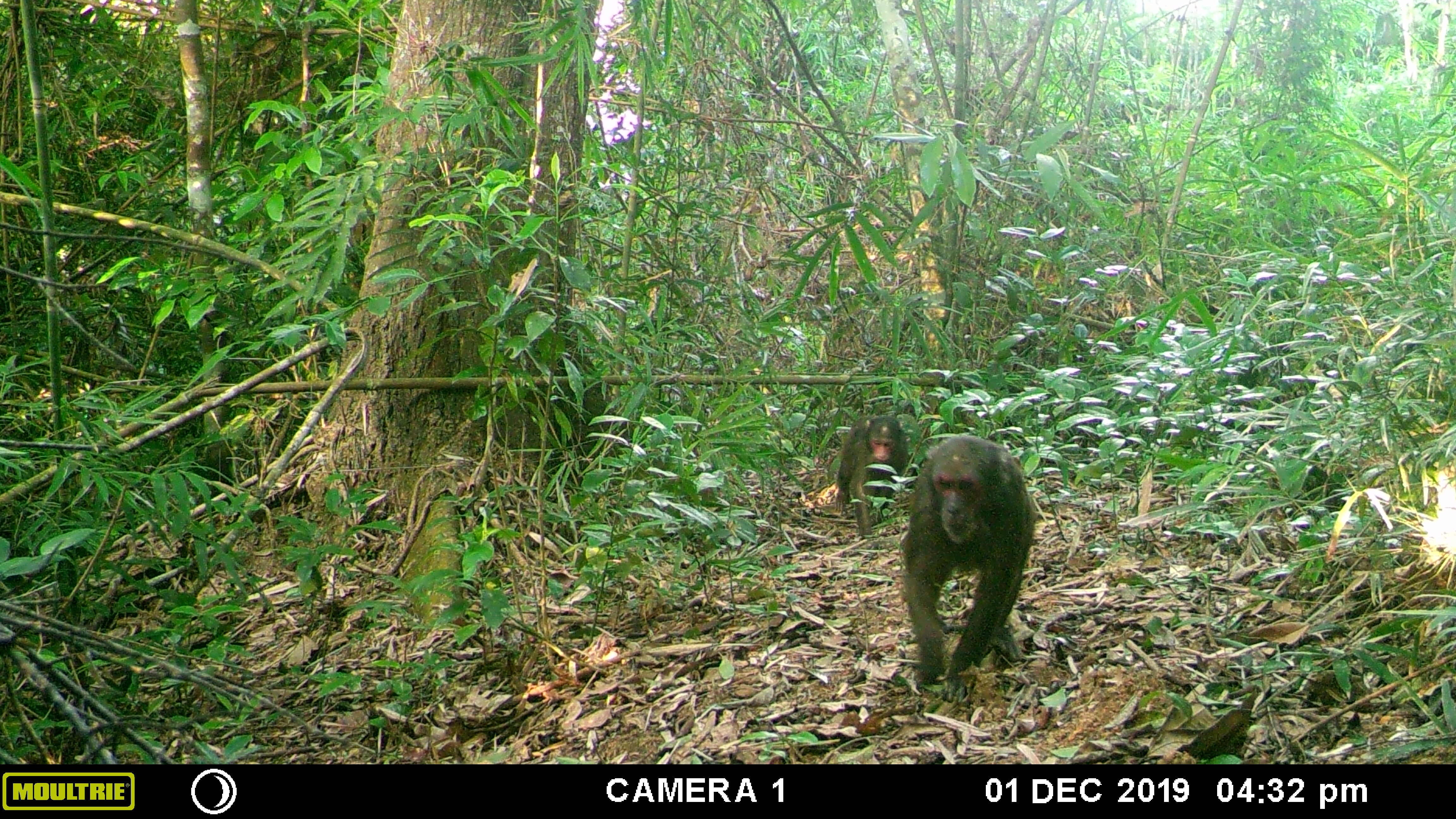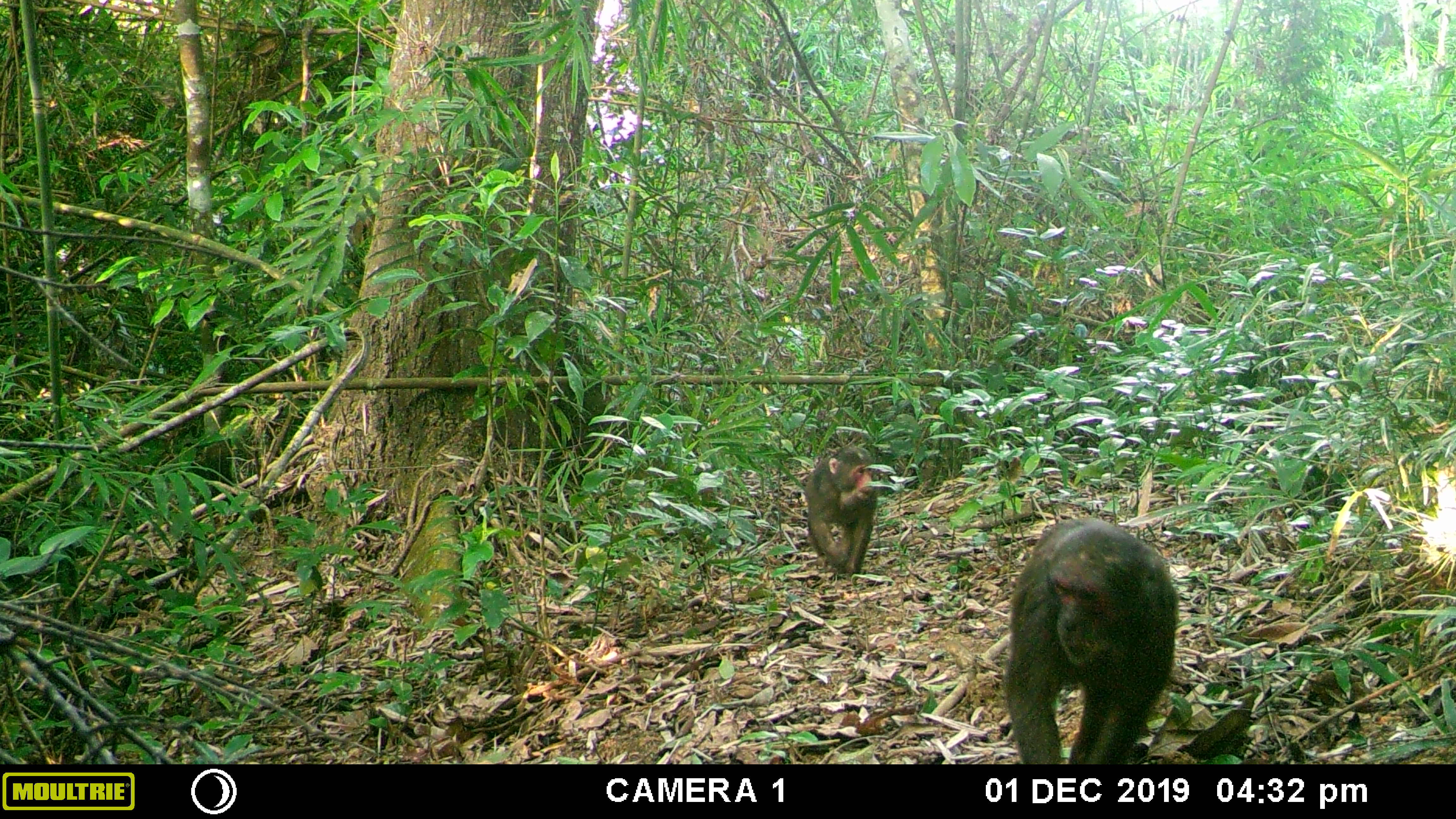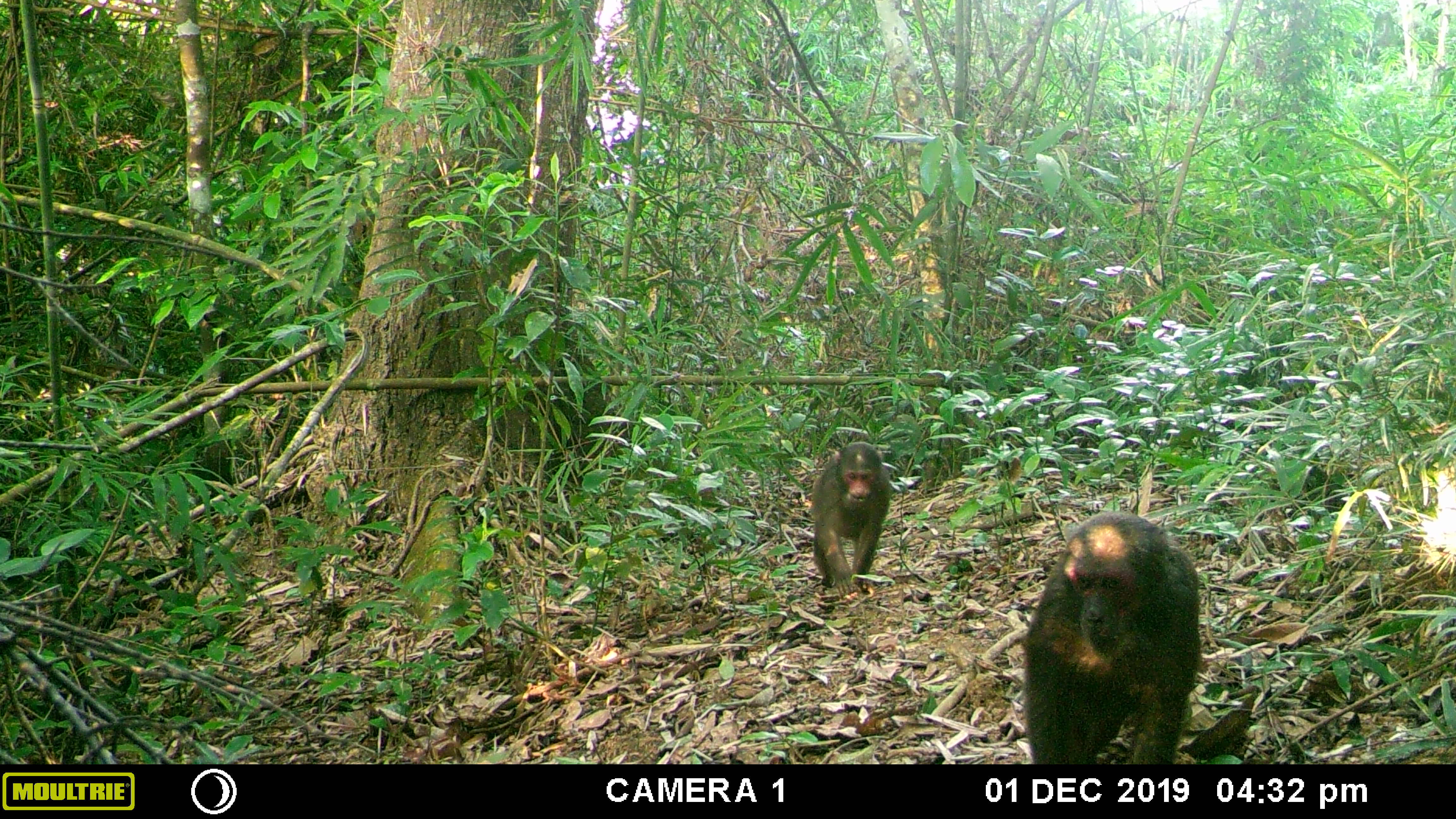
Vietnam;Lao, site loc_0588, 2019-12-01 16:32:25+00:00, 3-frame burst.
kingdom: Animalia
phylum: Chordata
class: Mammalia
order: Primates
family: Cercopithecidae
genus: Macaca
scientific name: Macaca arctoides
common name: stump-tailed macaque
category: stump tailed macaque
Stump tailed macaque (stump-tailed macaque) (Macaca arctoides). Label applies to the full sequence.